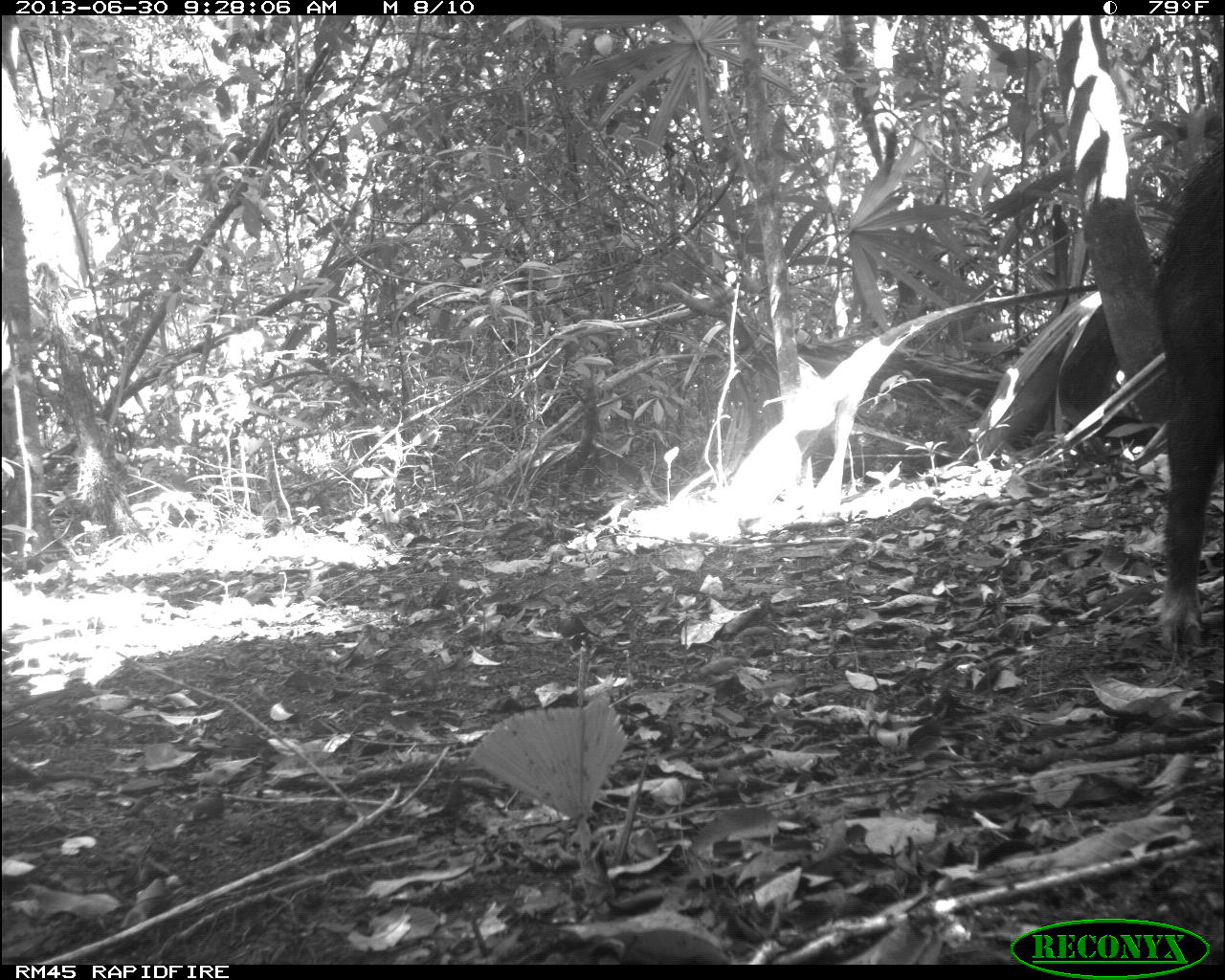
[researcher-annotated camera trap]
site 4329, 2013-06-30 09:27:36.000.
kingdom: Animalia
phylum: Chordata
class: Mammalia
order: Artiodactyla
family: Tayassuidae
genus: Tayassu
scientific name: Tayassu pecari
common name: white-lipped peccary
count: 1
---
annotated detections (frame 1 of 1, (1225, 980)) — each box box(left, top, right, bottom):
tayassu pecari: box(1150, 137, 1225, 647)